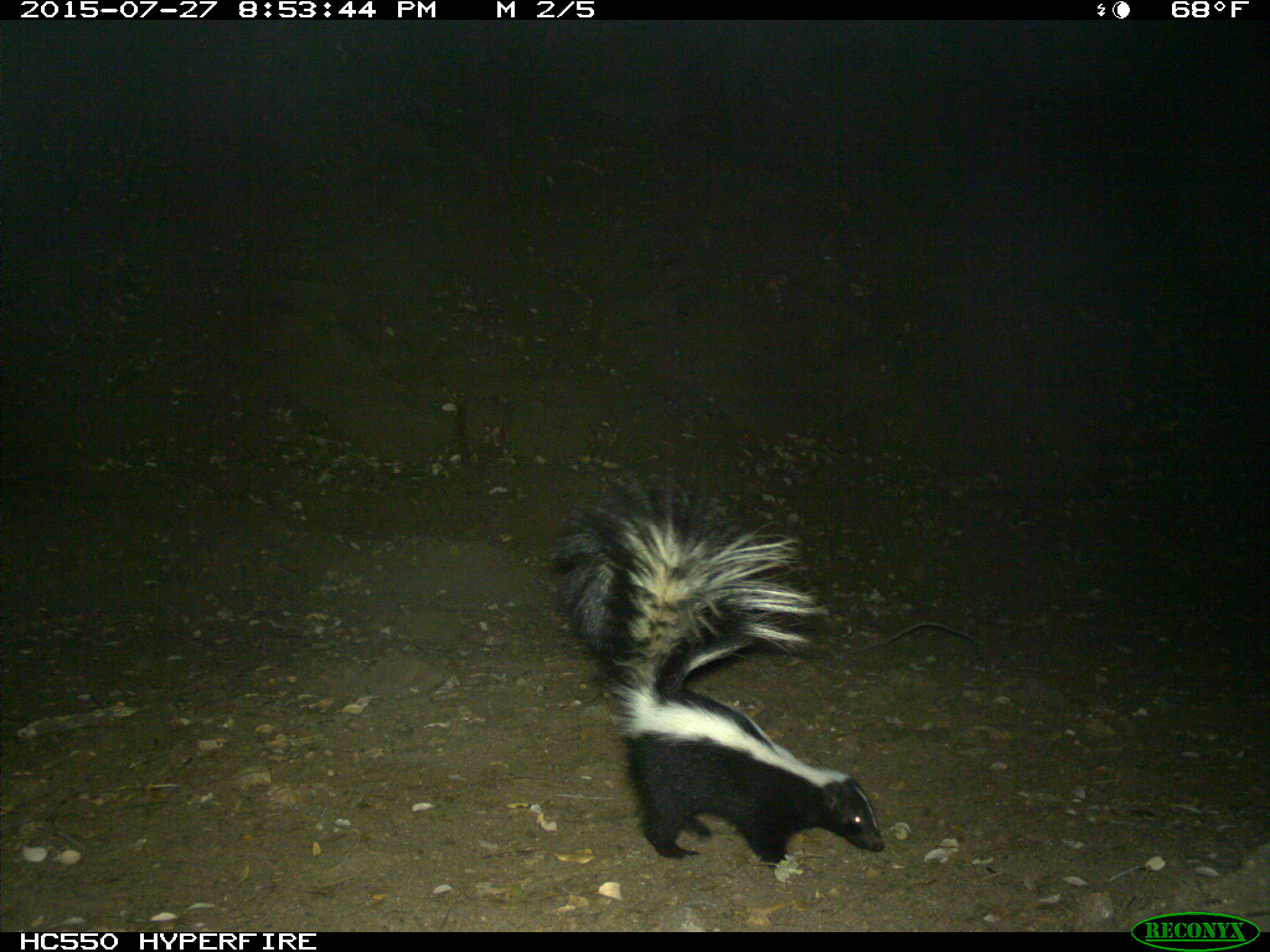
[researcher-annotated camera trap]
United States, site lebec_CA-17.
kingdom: Animalia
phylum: Chordata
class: Mammalia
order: Carnivora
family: Mephitidae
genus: Mephitis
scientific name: Mephitis mephitis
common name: striped skunk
Mephitis mephitis (striped skunk).